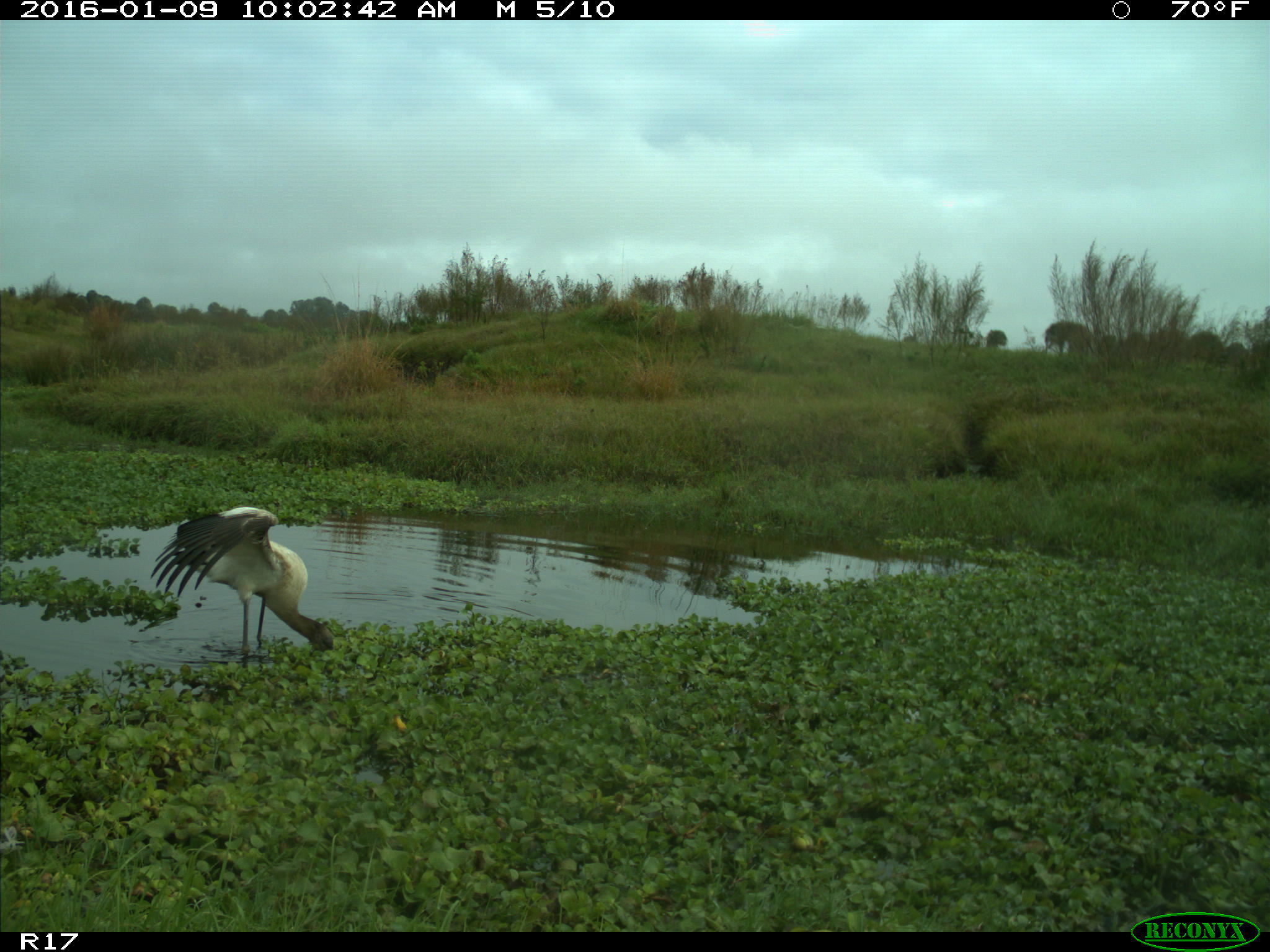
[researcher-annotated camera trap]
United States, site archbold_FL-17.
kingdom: Animalia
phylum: Chordata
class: Aves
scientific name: Aves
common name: birds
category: unidentified bird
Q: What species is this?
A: Unidentified bird (birds) (Aves).